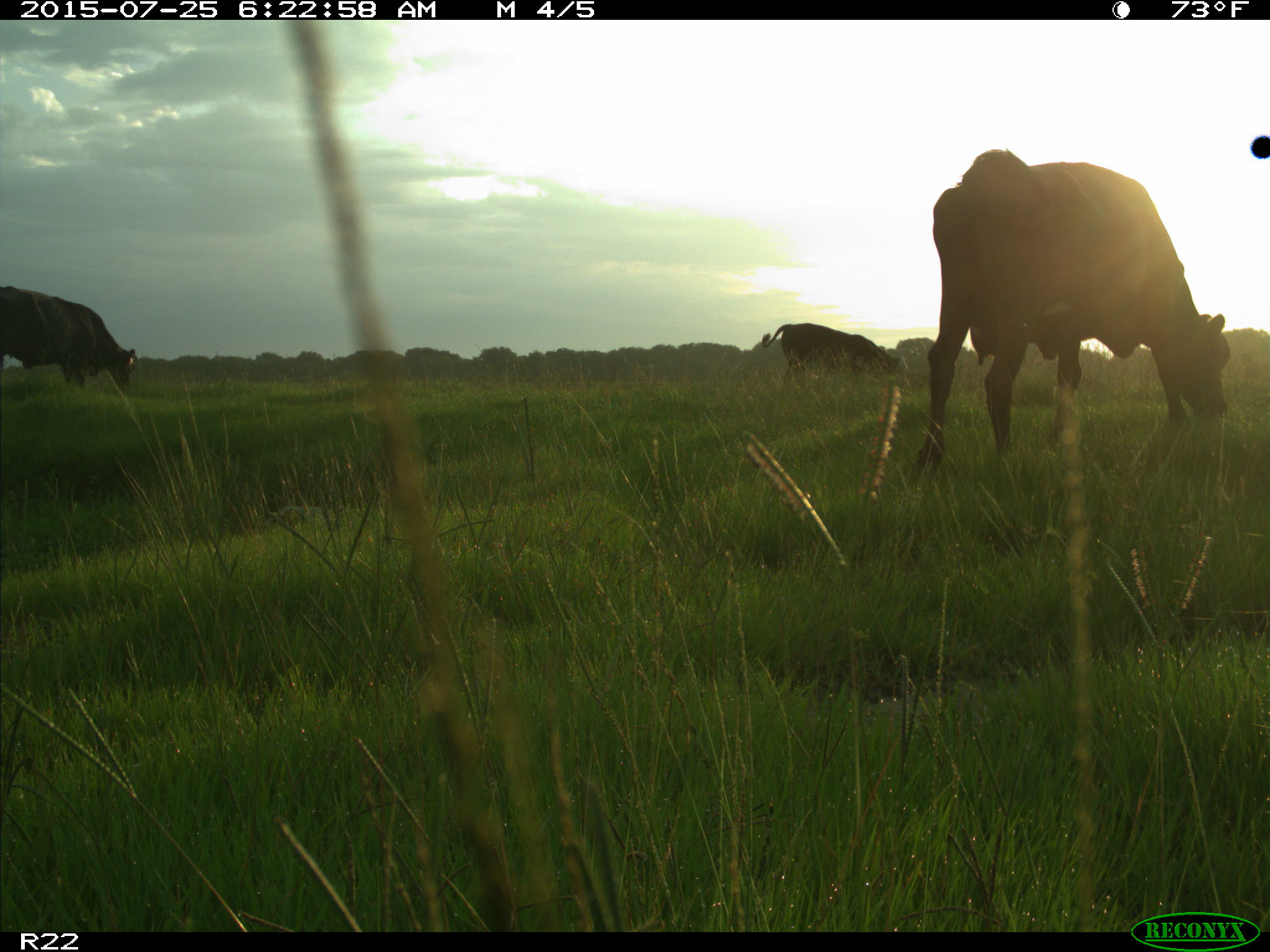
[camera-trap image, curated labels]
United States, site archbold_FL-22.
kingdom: Animalia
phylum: Chordata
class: Mammalia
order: Artiodactyla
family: Bovidae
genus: Bos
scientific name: Bos taurus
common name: domestic cow